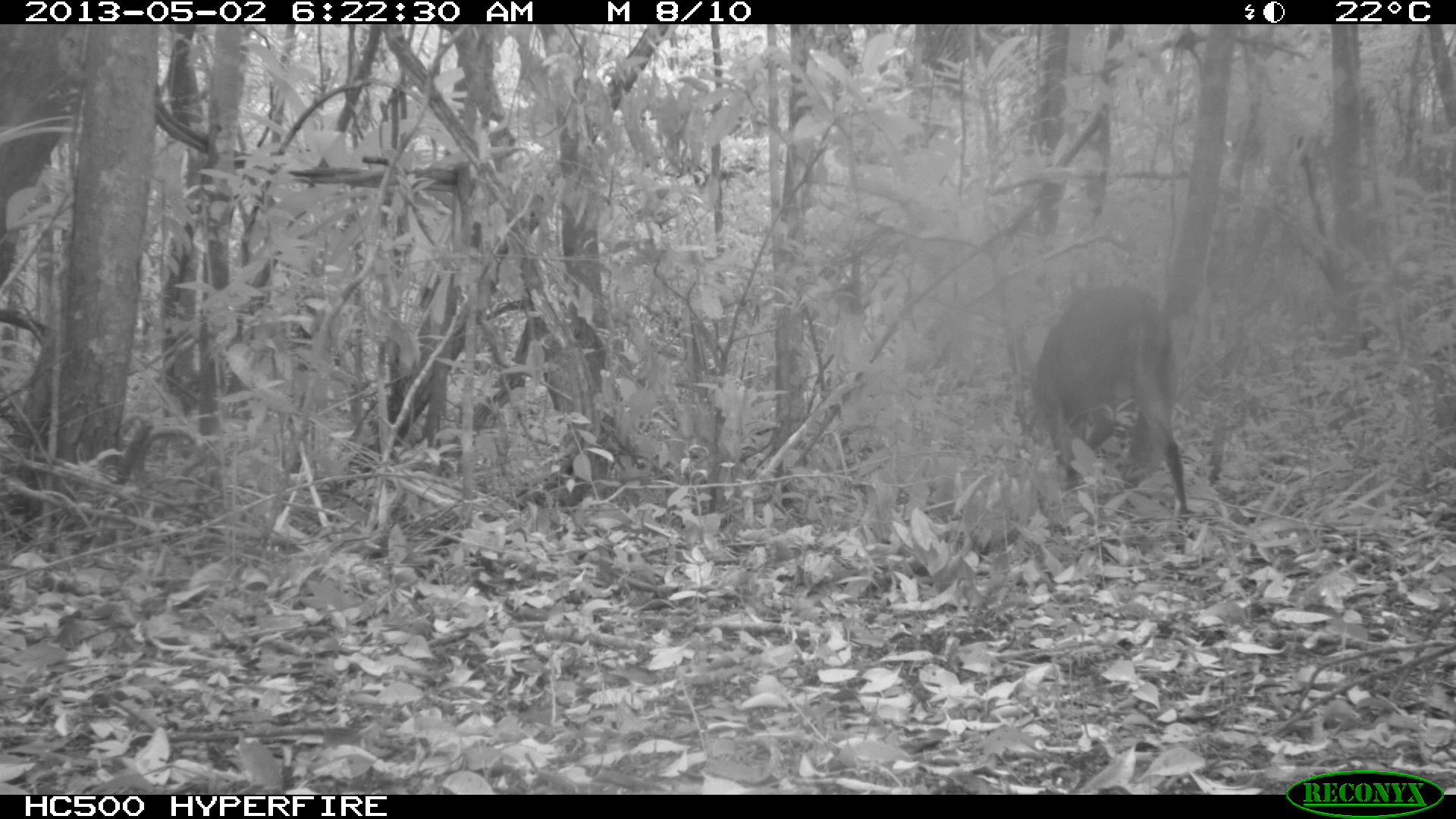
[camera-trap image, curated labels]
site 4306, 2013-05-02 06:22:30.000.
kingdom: Animalia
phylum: Chordata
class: Mammalia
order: Artiodactyla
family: Cervidae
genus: Mazama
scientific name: Mazama temama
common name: central american red brocket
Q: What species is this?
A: Mazama temama (central american red brocket).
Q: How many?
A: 1.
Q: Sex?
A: Male.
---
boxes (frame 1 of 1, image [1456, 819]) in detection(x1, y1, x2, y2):
mazama temama: detection(1030, 284, 1189, 521)